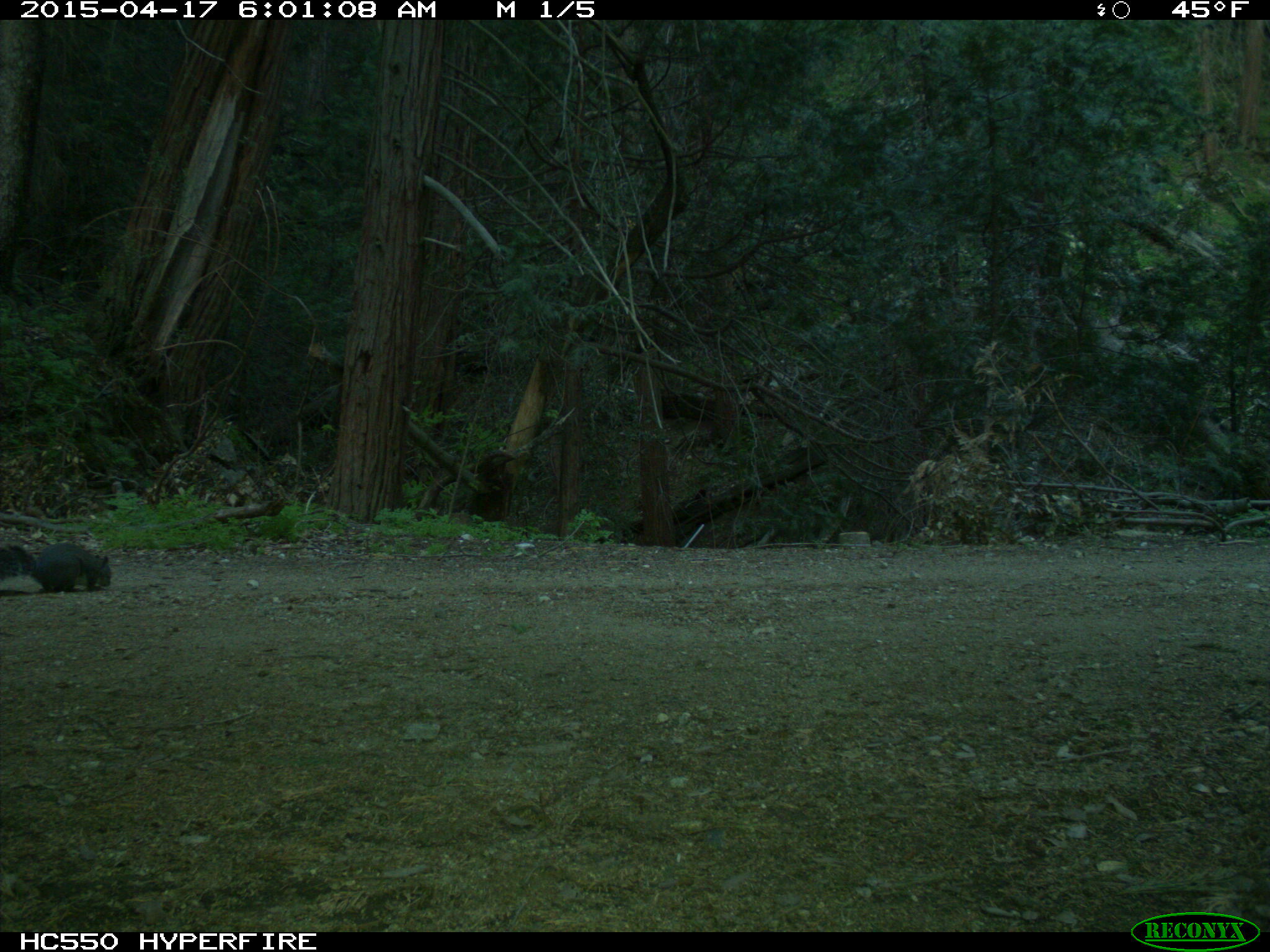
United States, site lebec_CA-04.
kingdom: Animalia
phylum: Chordata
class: Mammalia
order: Rodentia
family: Sciuridae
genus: Sciurus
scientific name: Sciurus carolinensis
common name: eastern gray squirrel